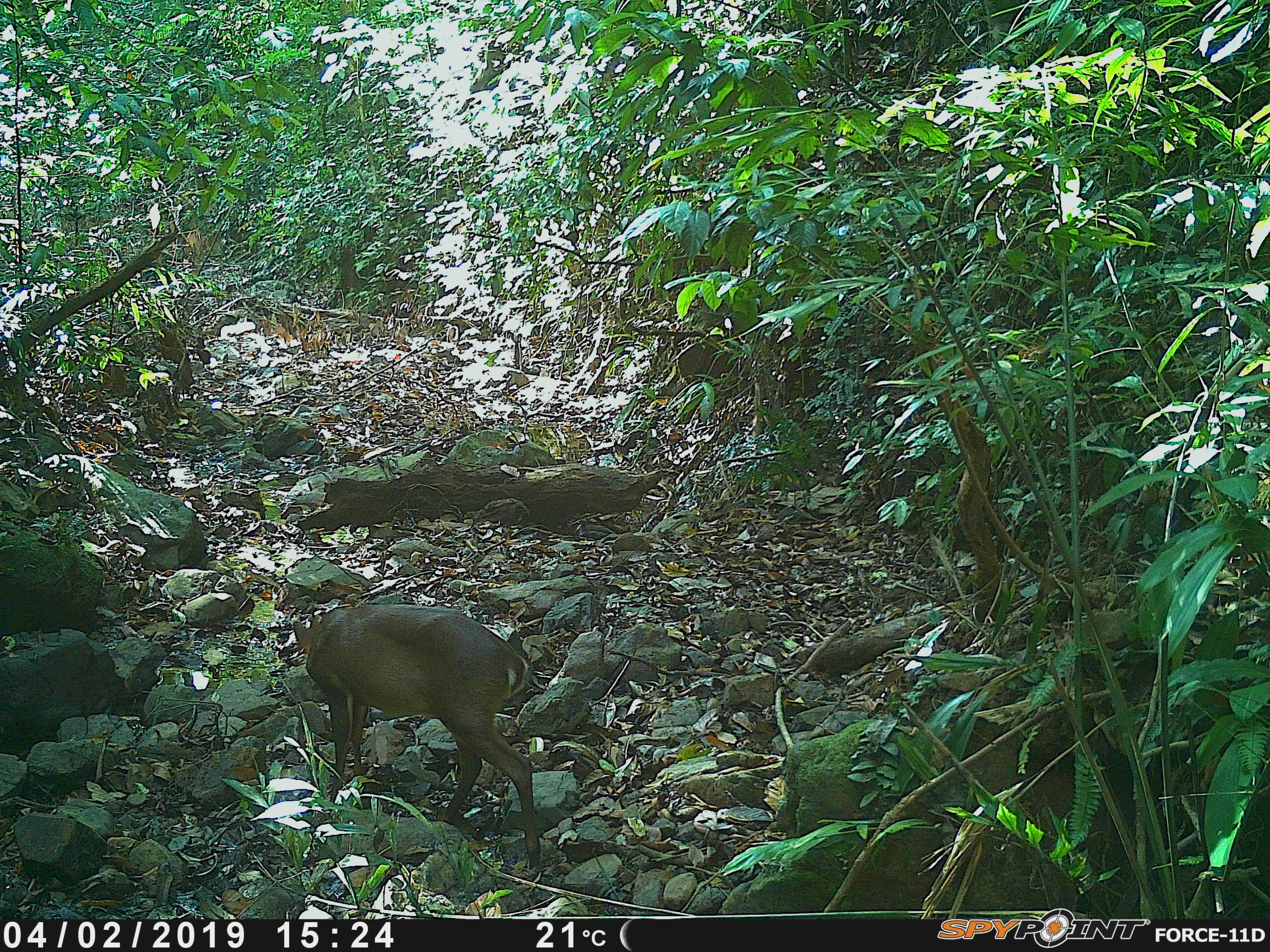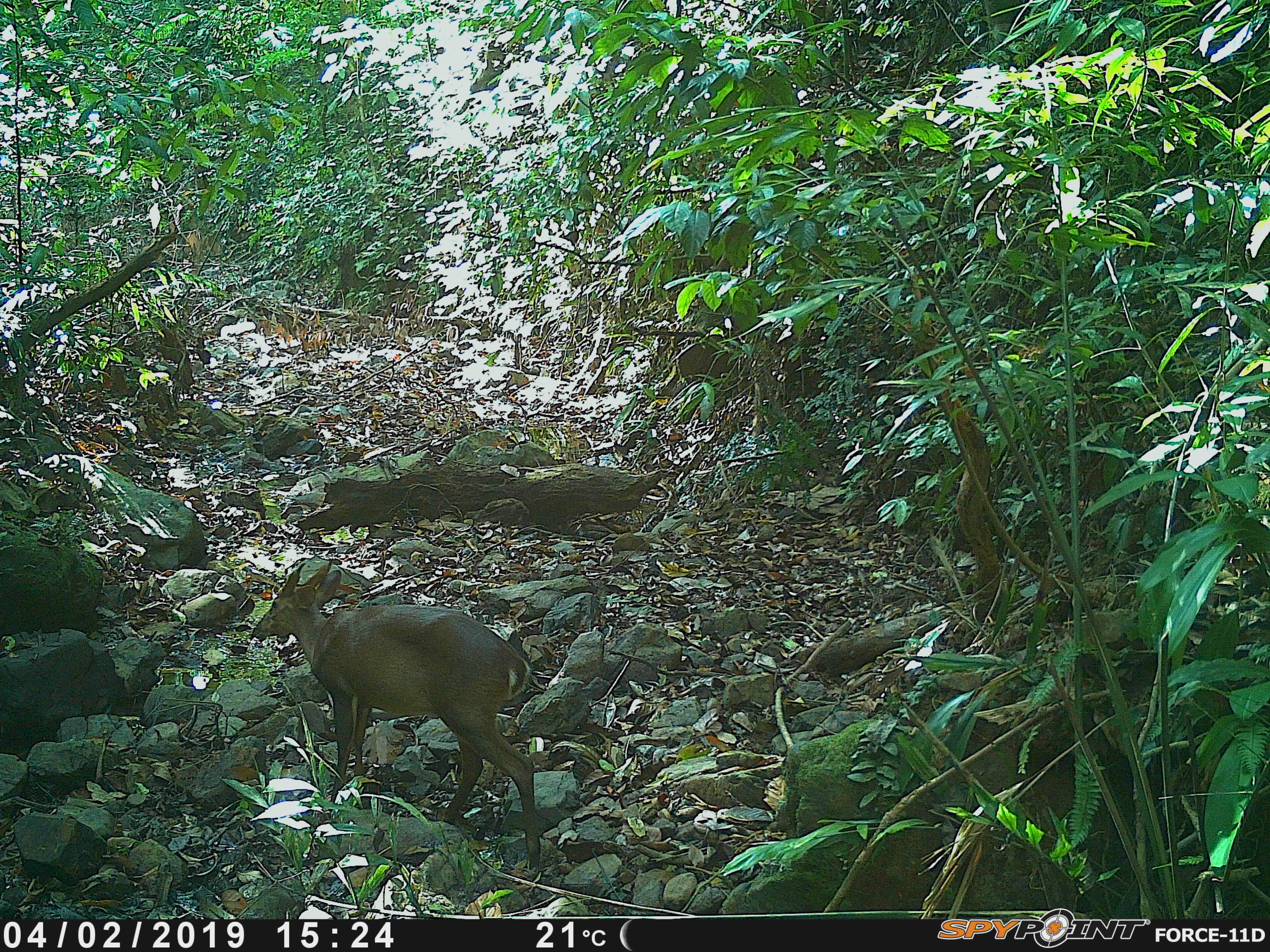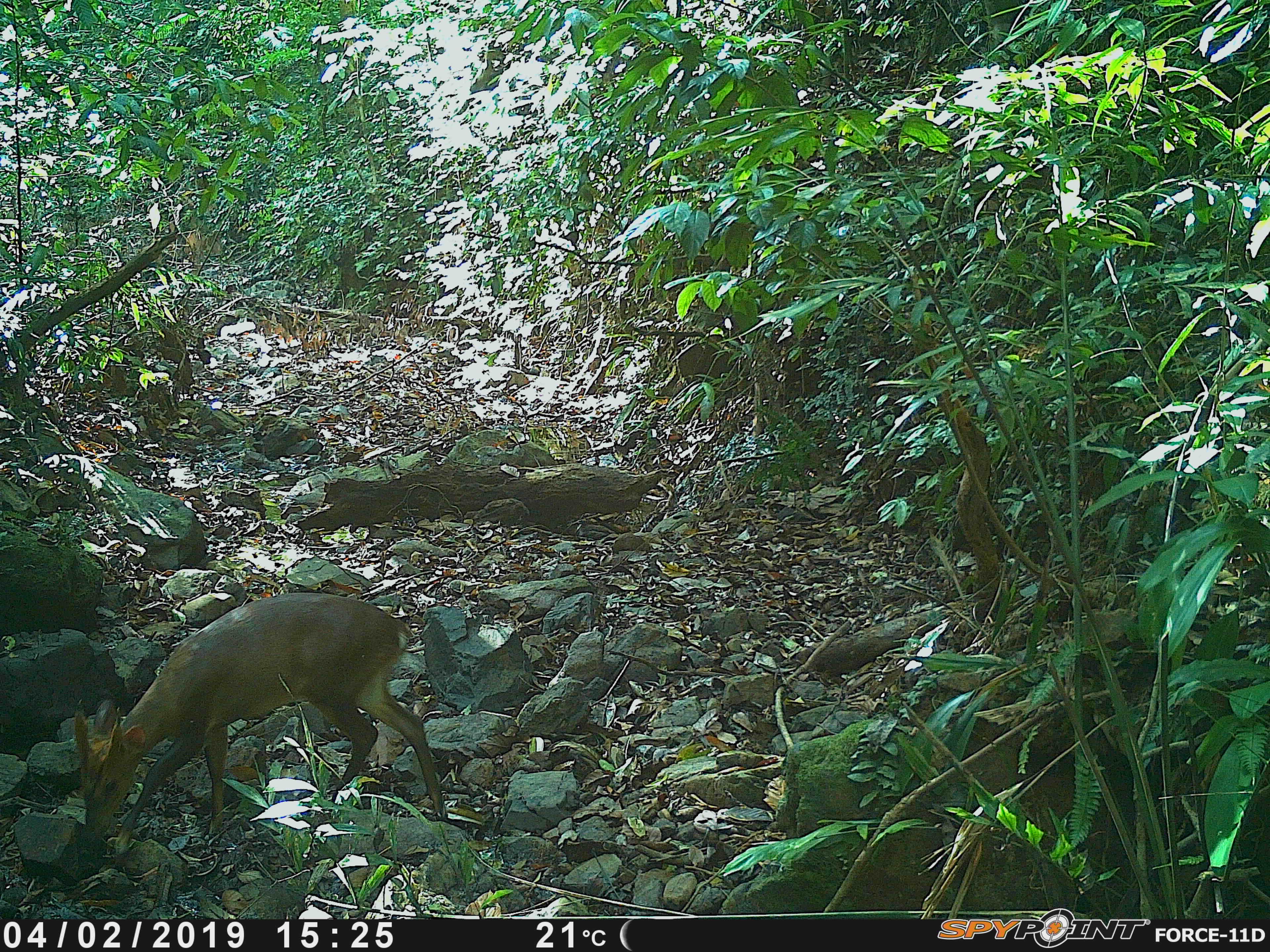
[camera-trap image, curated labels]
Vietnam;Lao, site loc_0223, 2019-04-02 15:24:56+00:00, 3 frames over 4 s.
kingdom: Animalia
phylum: Chordata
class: Mammalia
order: Artiodactyla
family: Cervidae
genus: Muntiacus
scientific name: Muntiacus vuquangensis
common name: large-antlered muntjac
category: large antlered muntjac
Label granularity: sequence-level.